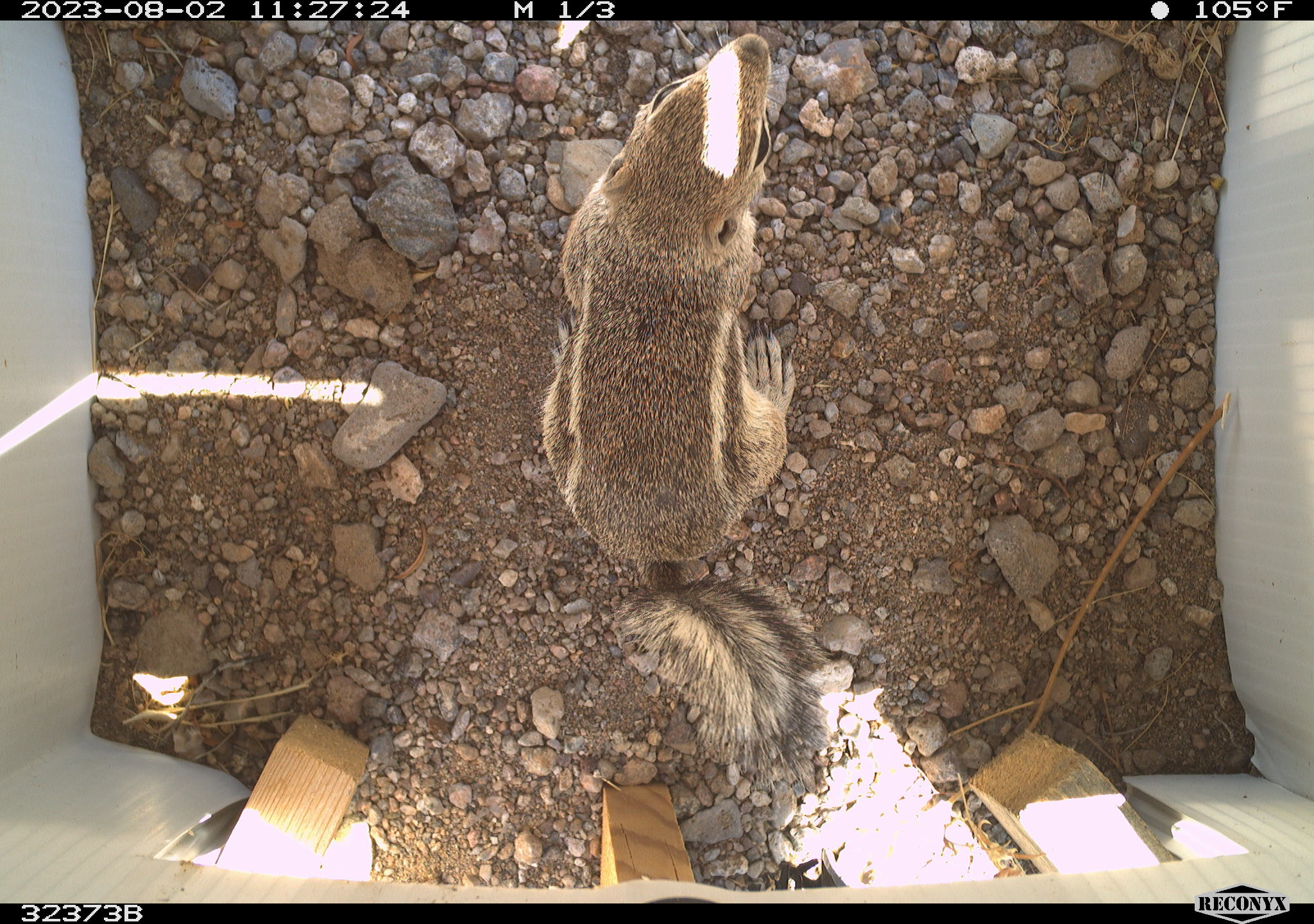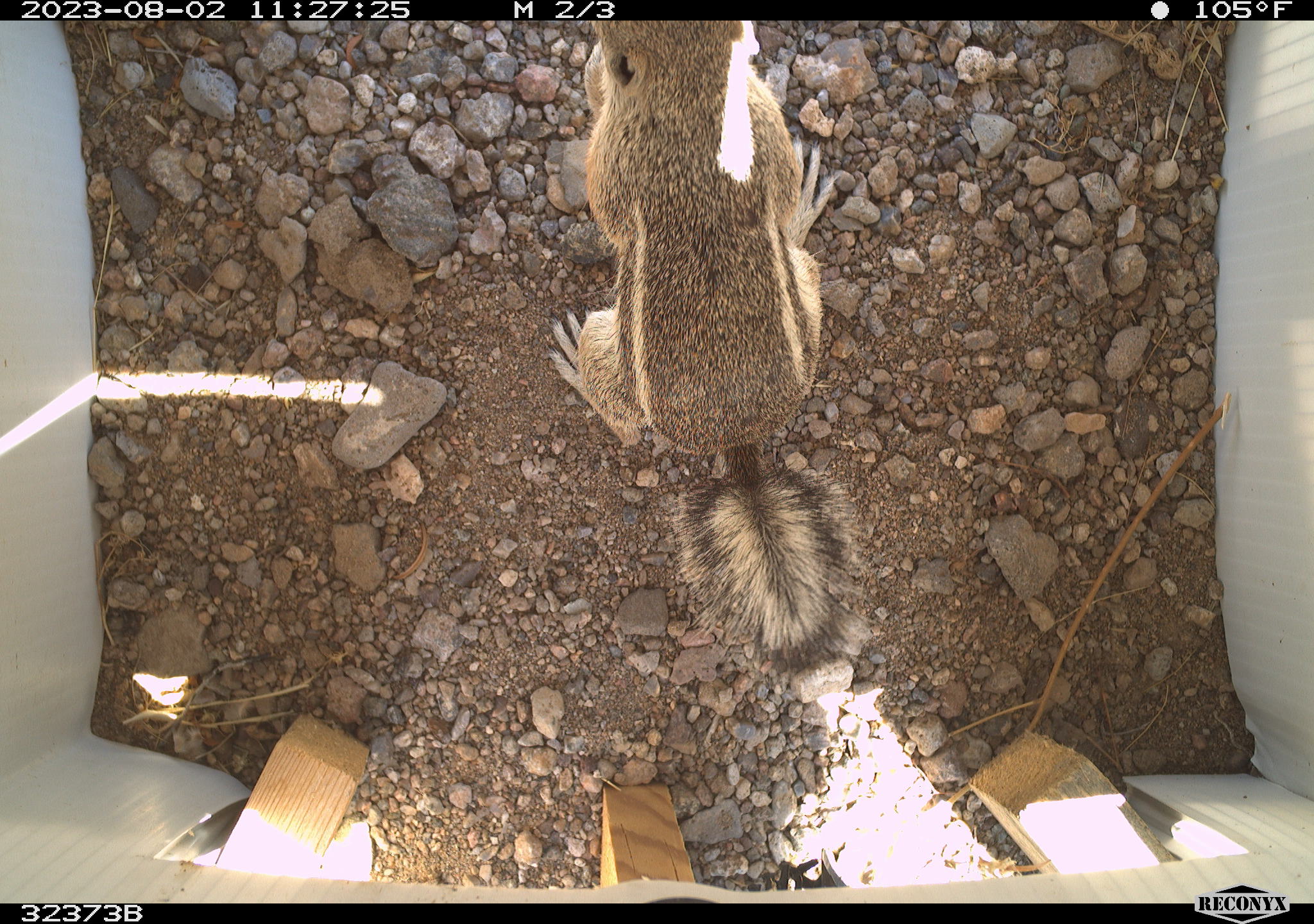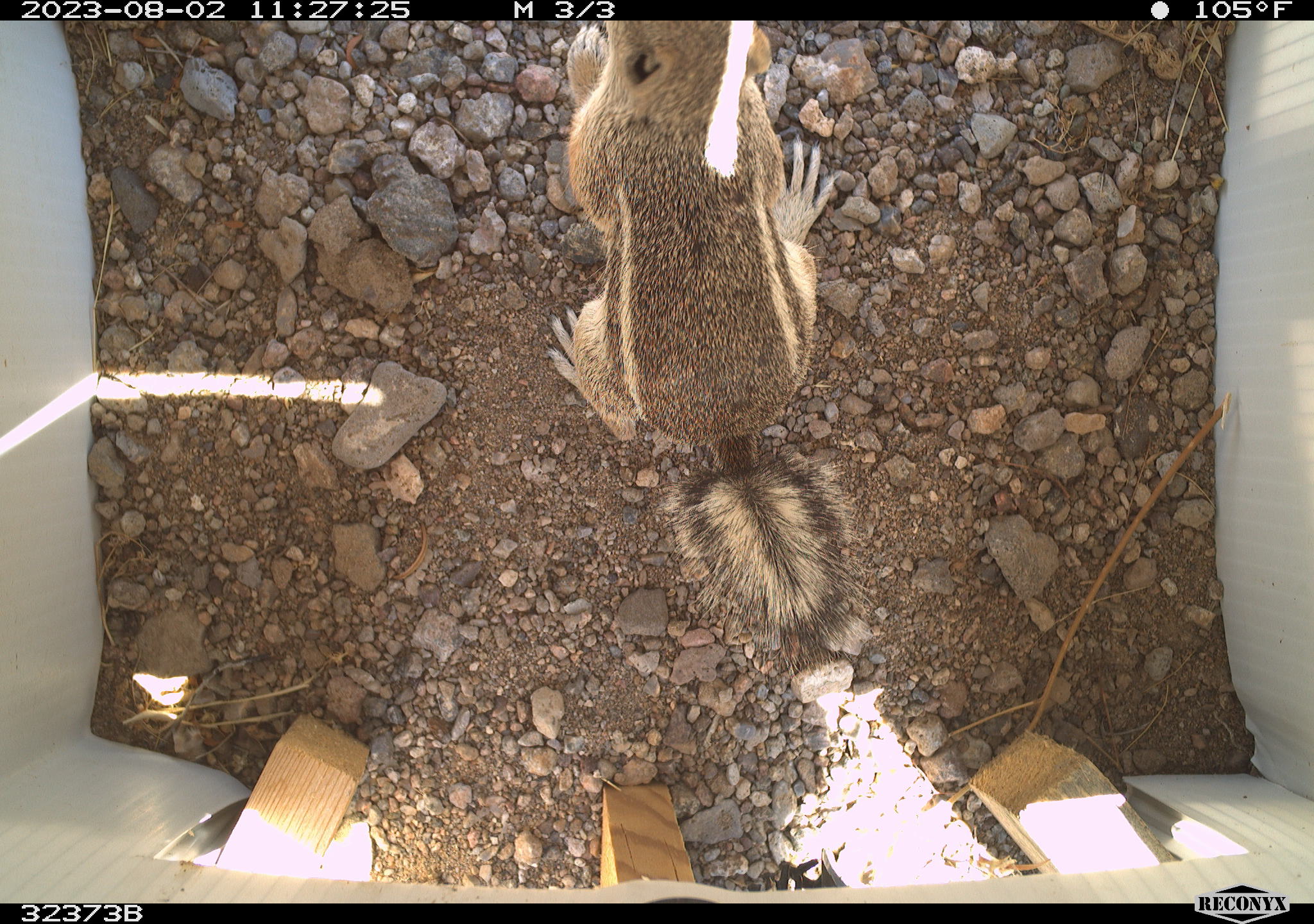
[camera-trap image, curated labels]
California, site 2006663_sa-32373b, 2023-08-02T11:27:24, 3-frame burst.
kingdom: Animalia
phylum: Chordata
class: Mammalia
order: Rodentia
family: Sciuridae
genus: Ammospermophilus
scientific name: Ammospermophilus leucurus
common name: white-tailed antelope squirrel